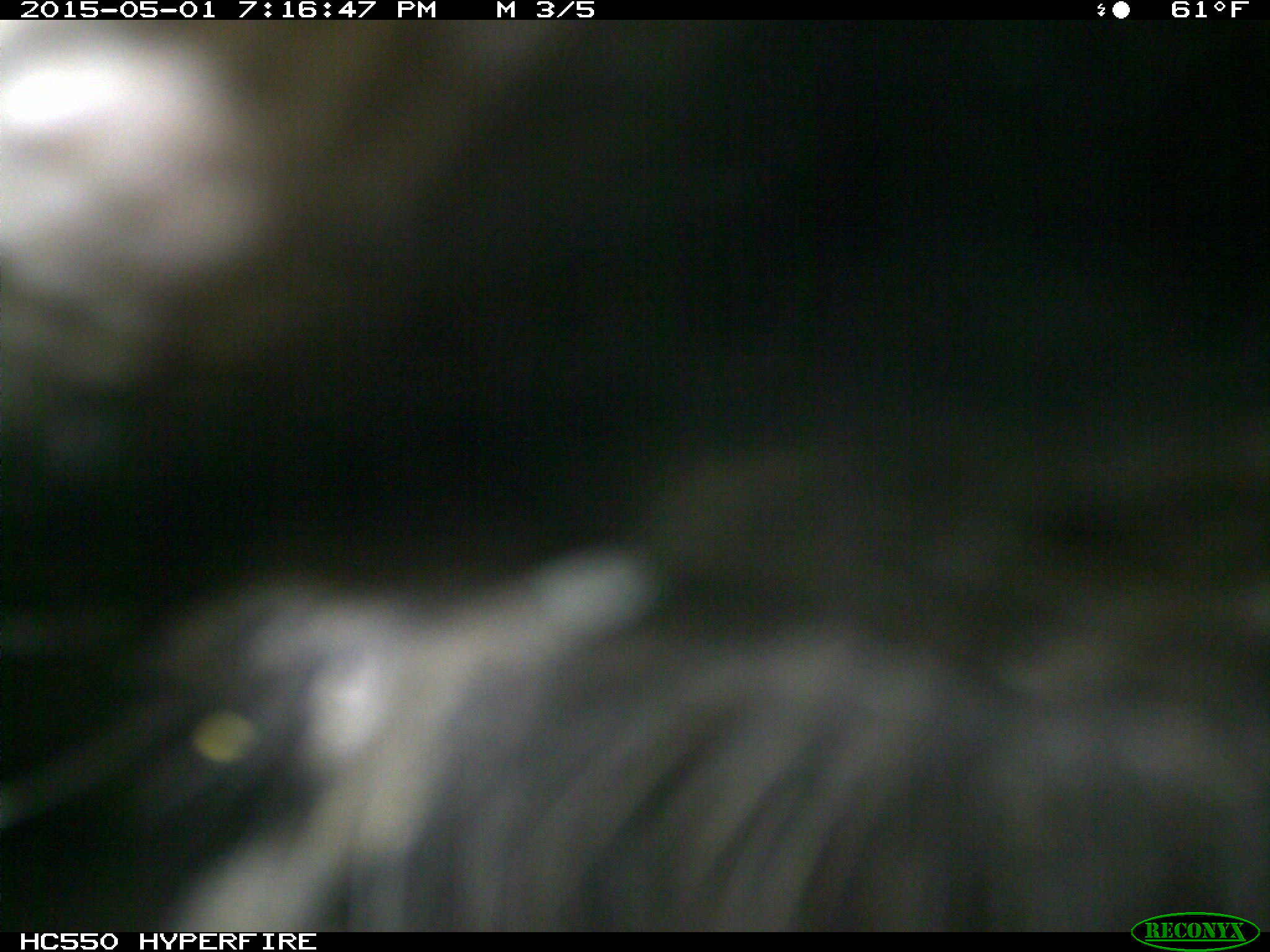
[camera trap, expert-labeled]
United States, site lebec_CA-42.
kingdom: Animalia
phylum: Chordata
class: Mammalia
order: Artiodactyla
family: Bovidae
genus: Bos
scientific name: Bos taurus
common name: domestic cow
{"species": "Bos taurus (domestic cow)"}